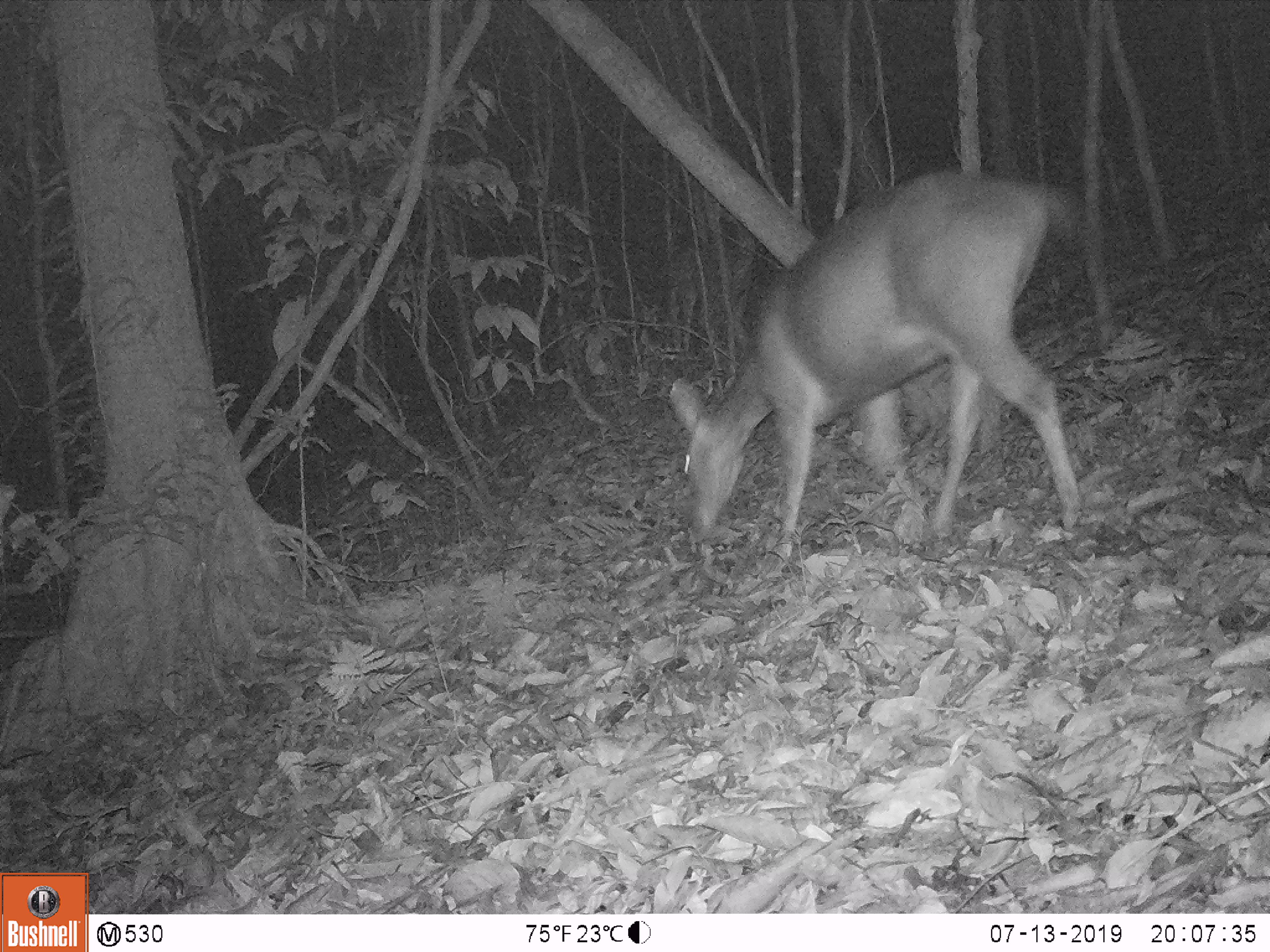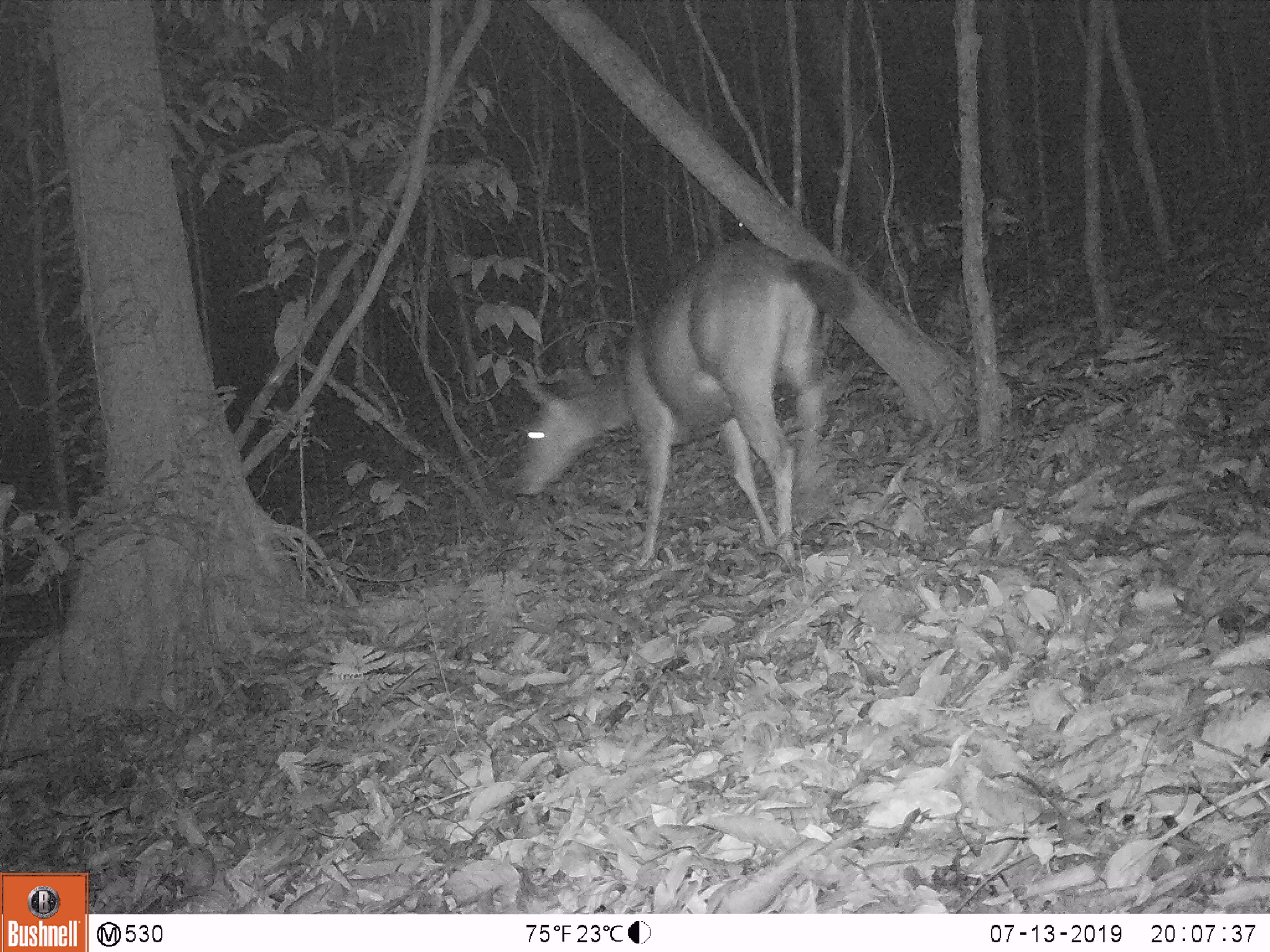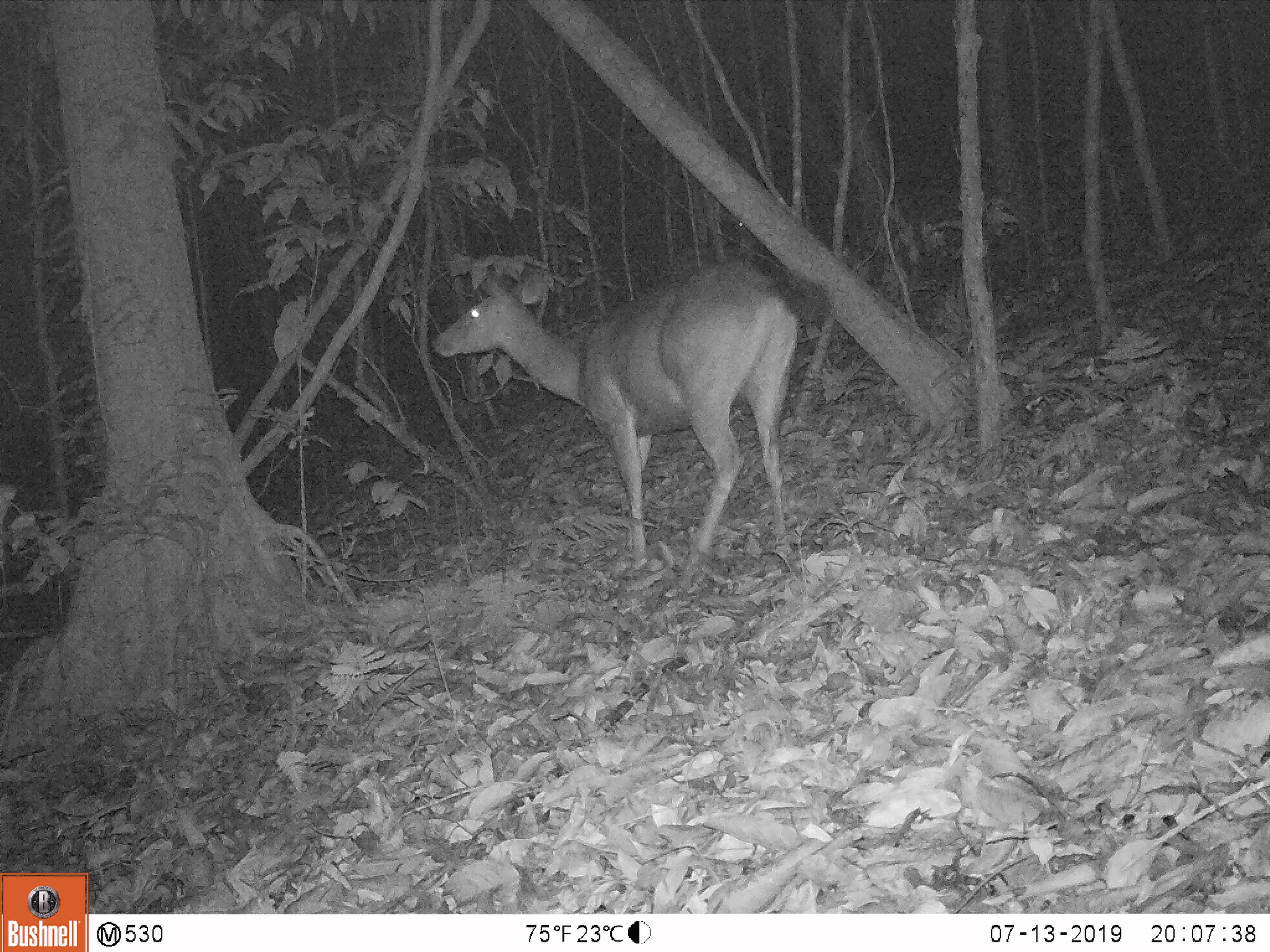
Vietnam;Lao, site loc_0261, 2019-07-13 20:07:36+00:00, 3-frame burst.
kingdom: Animalia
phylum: Chordata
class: Mammalia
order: Artiodactyla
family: Cervidae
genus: Rusa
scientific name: Rusa unicolor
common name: sambar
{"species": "sambar (Rusa unicolor)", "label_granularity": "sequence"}